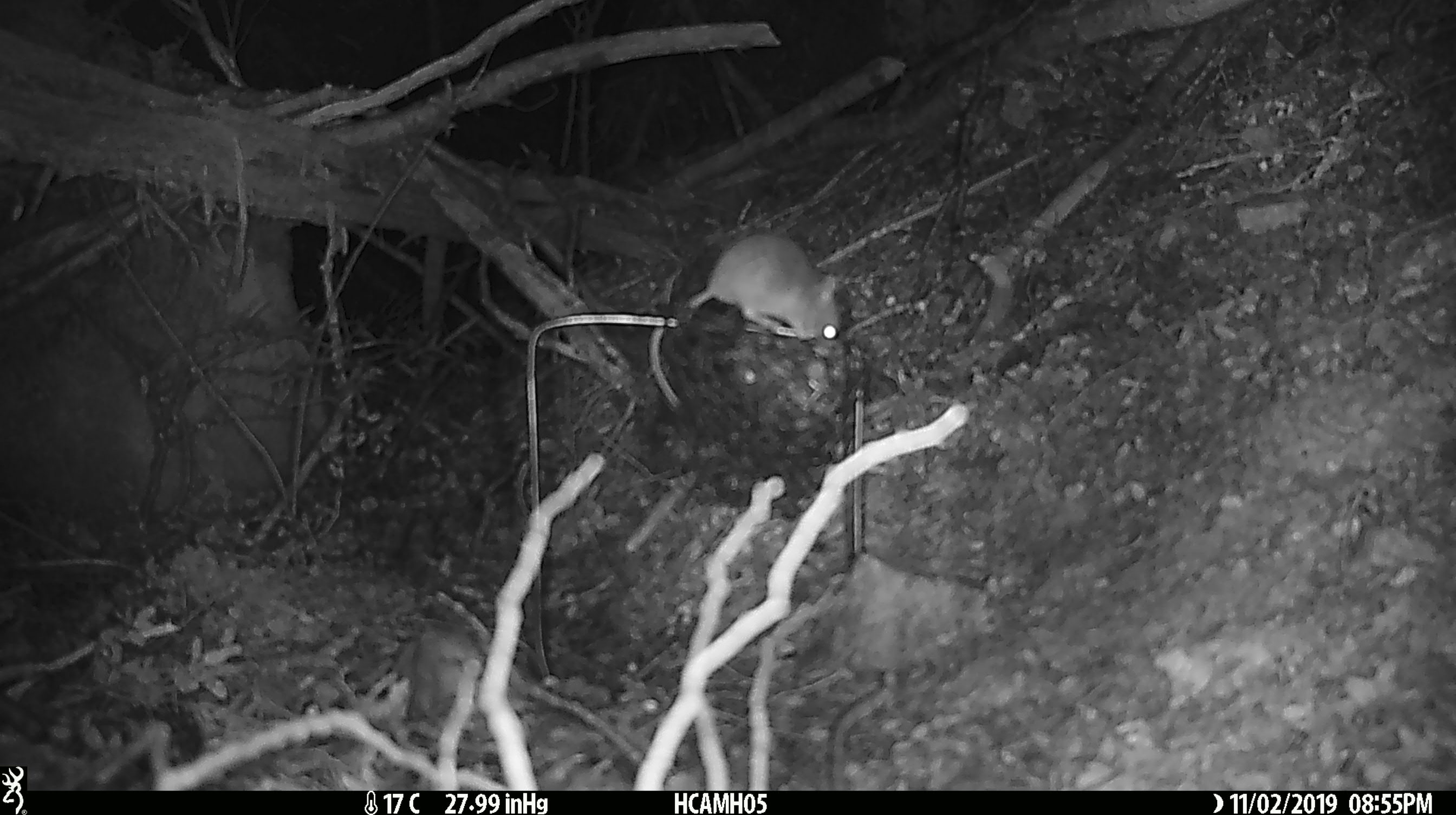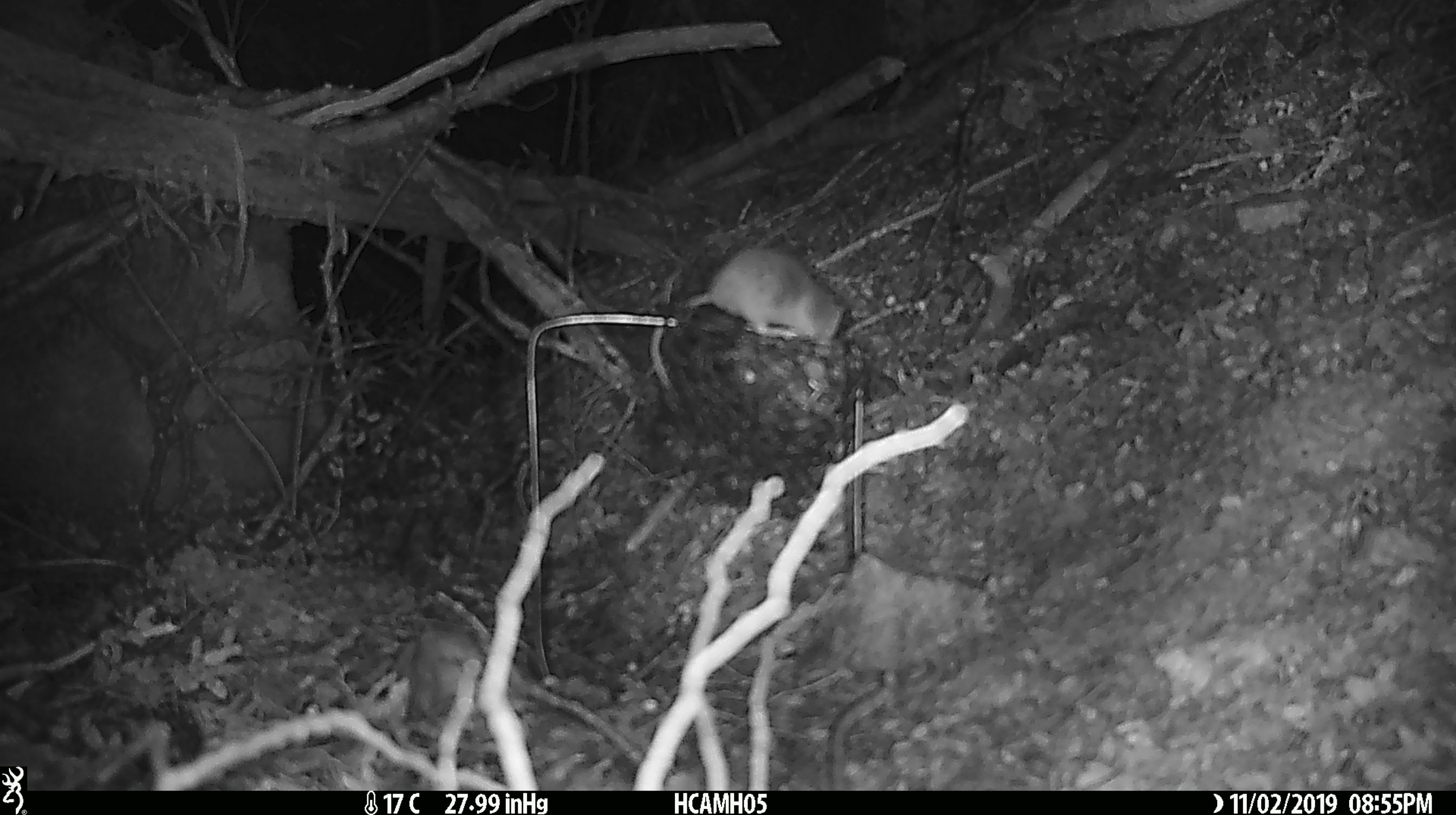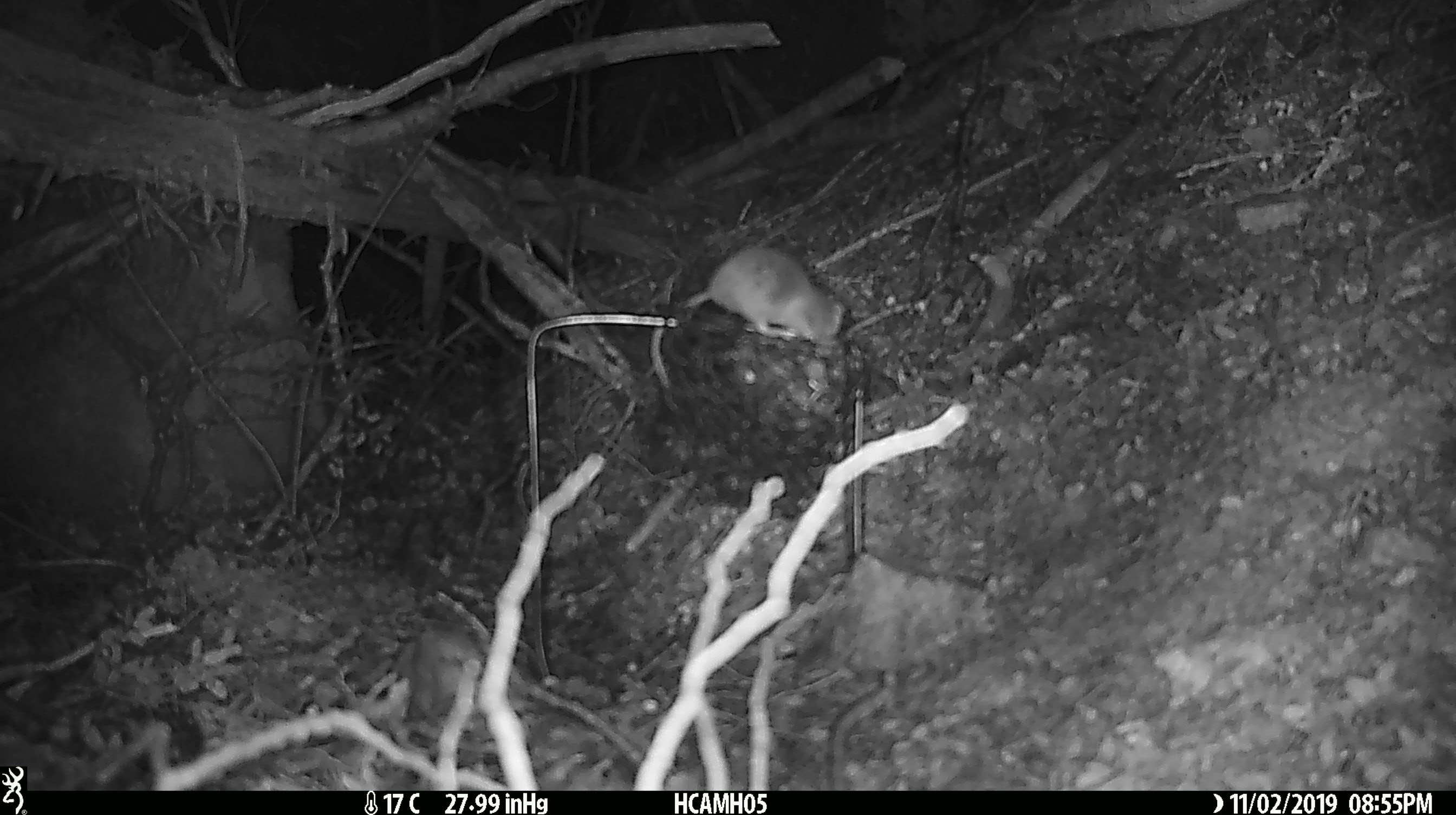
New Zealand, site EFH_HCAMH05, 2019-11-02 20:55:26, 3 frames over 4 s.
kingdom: Animalia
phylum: Chordata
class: Mammalia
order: Rodentia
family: Muridae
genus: Mus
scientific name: Mus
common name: mouse